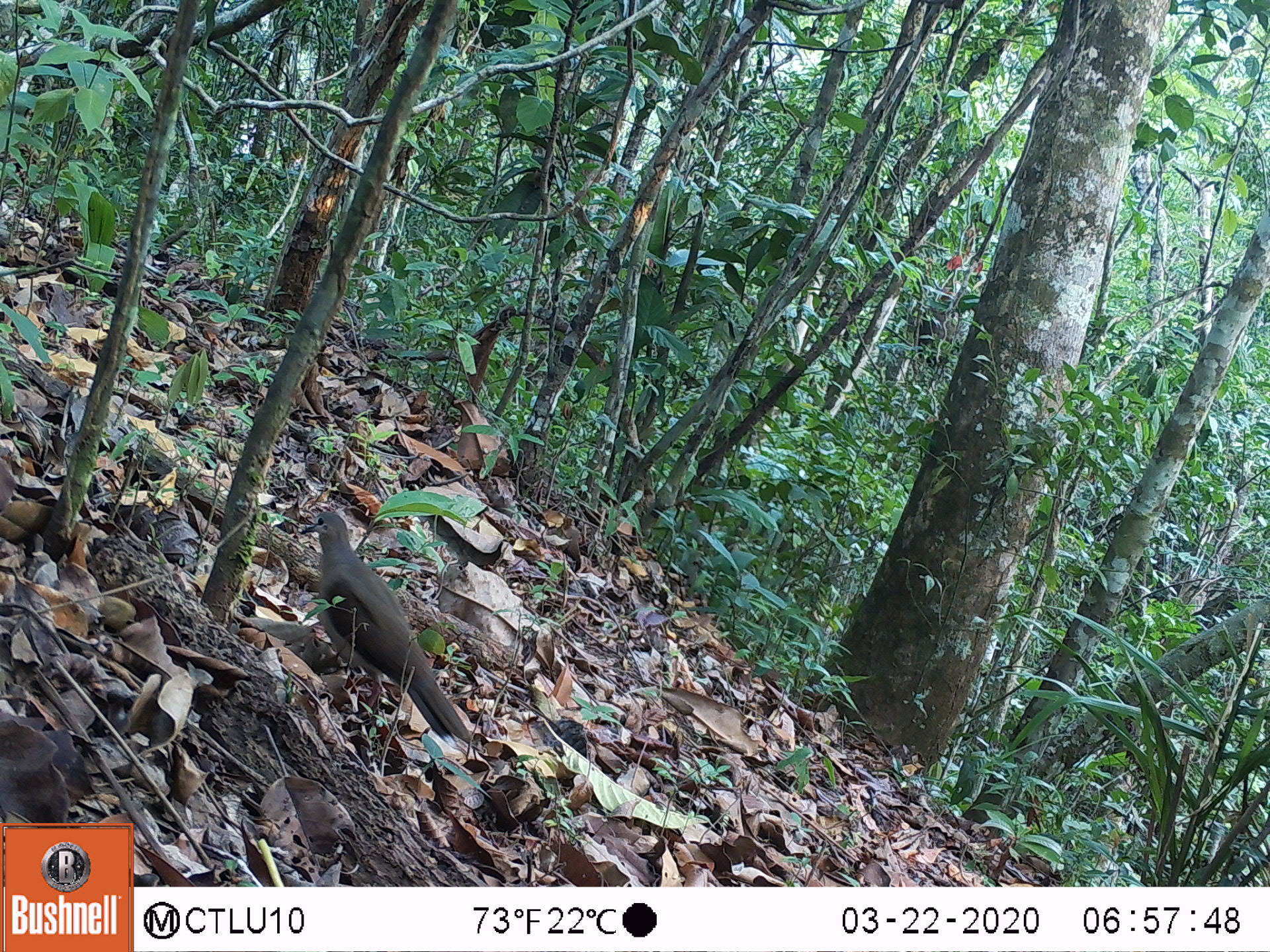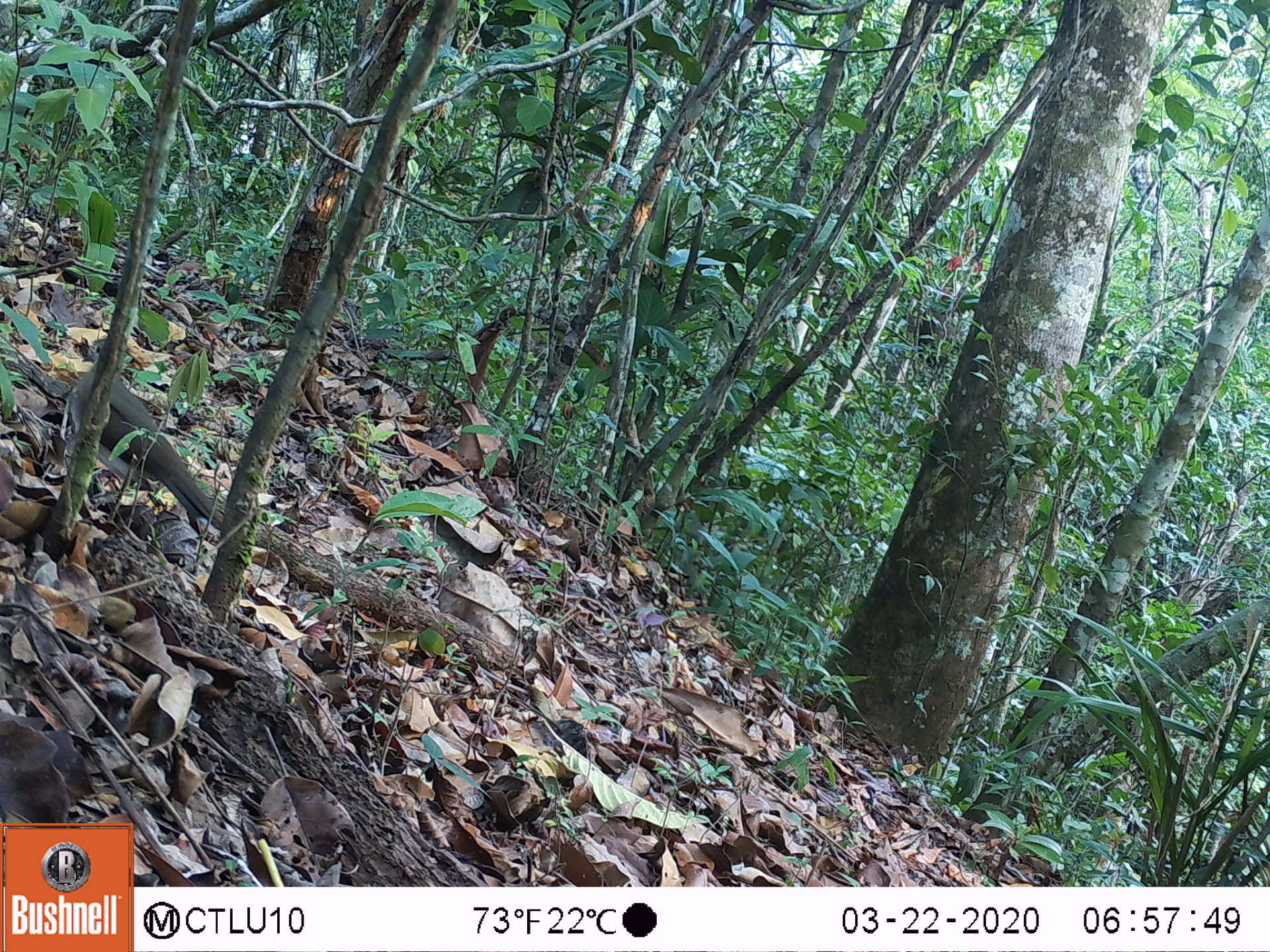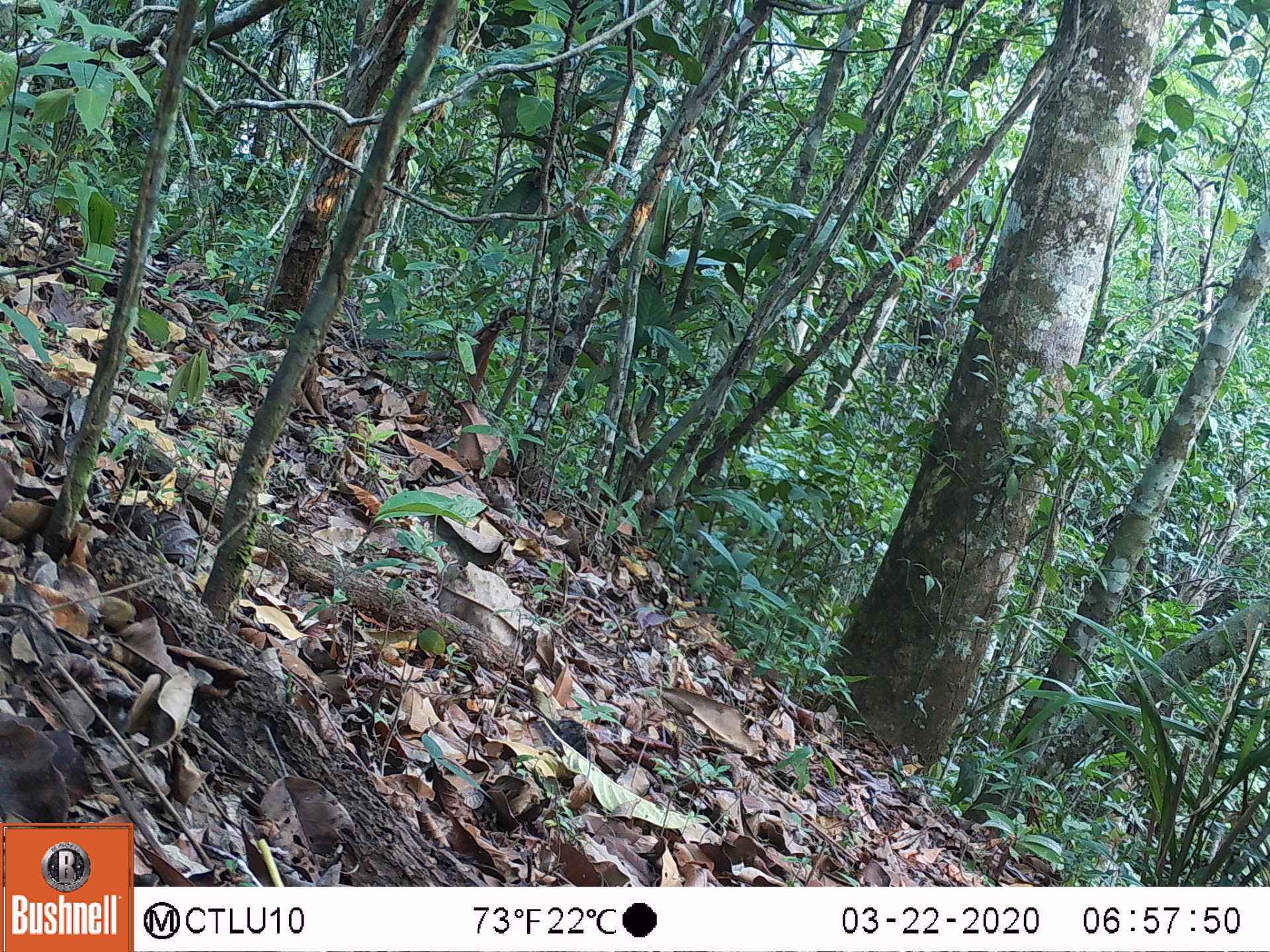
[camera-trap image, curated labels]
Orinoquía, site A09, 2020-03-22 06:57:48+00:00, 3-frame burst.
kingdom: Animalia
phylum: Chordata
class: Aves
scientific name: Aves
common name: bird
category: unknown bird